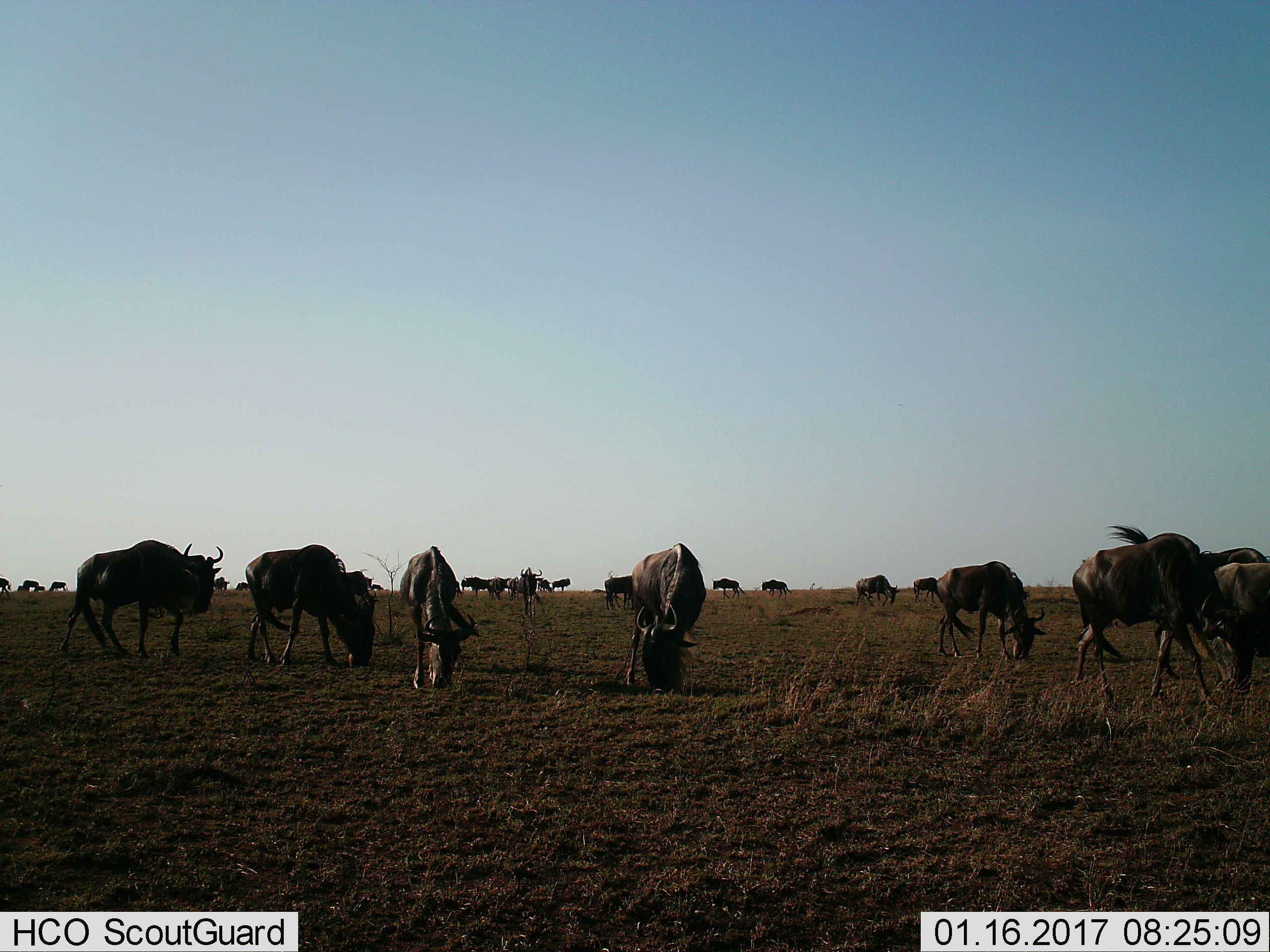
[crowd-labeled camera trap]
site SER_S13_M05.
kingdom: Animalia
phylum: Chordata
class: Mammalia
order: Artiodactyla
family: Bovidae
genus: Connochaetes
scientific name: Connochaetes taurinus taurinus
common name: blue wildebeest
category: wildebeestblue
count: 11-50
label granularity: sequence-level